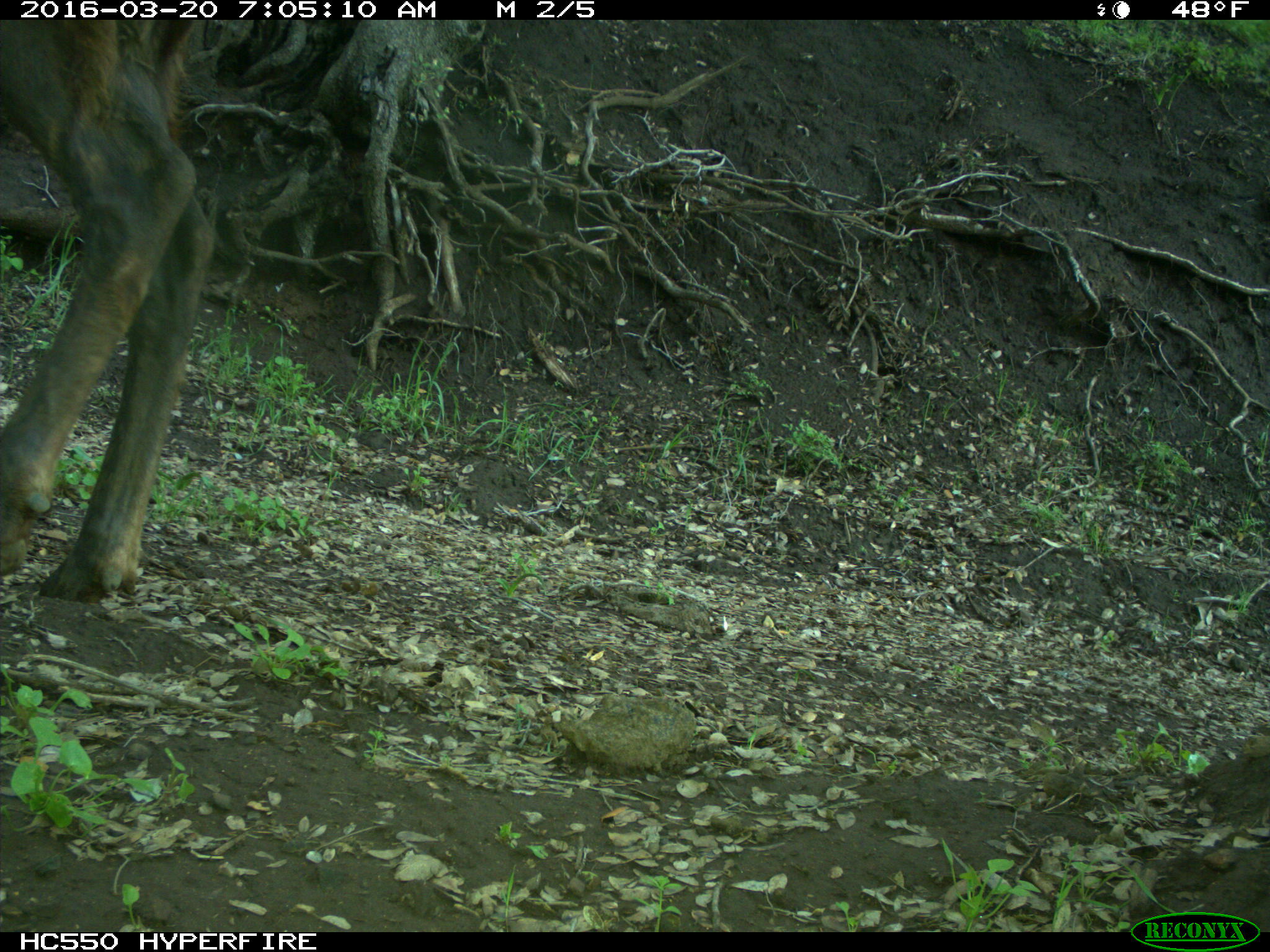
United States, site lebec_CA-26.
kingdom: Animalia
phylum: Chordata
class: Mammalia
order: Artiodactyla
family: Cervidae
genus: Cervus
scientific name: Cervus canadensis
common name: elk